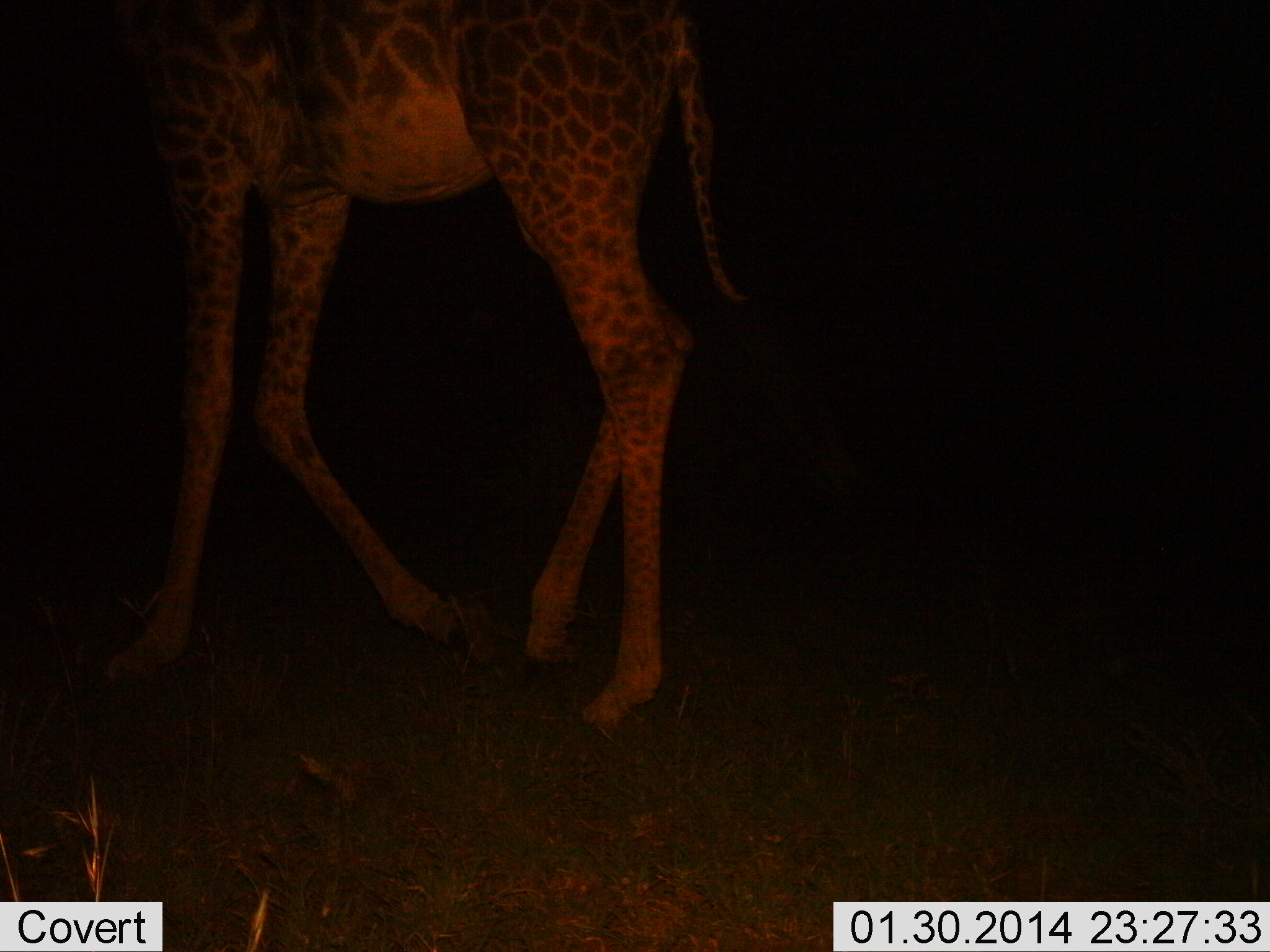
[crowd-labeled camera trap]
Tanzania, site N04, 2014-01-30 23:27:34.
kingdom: Animalia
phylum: Chordata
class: Mammalia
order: Artiodactyla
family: Giraffidae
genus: Giraffa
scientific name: Giraffa camelopardalis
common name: giraffe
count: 1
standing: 10%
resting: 0%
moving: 90%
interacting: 0%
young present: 0%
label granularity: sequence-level